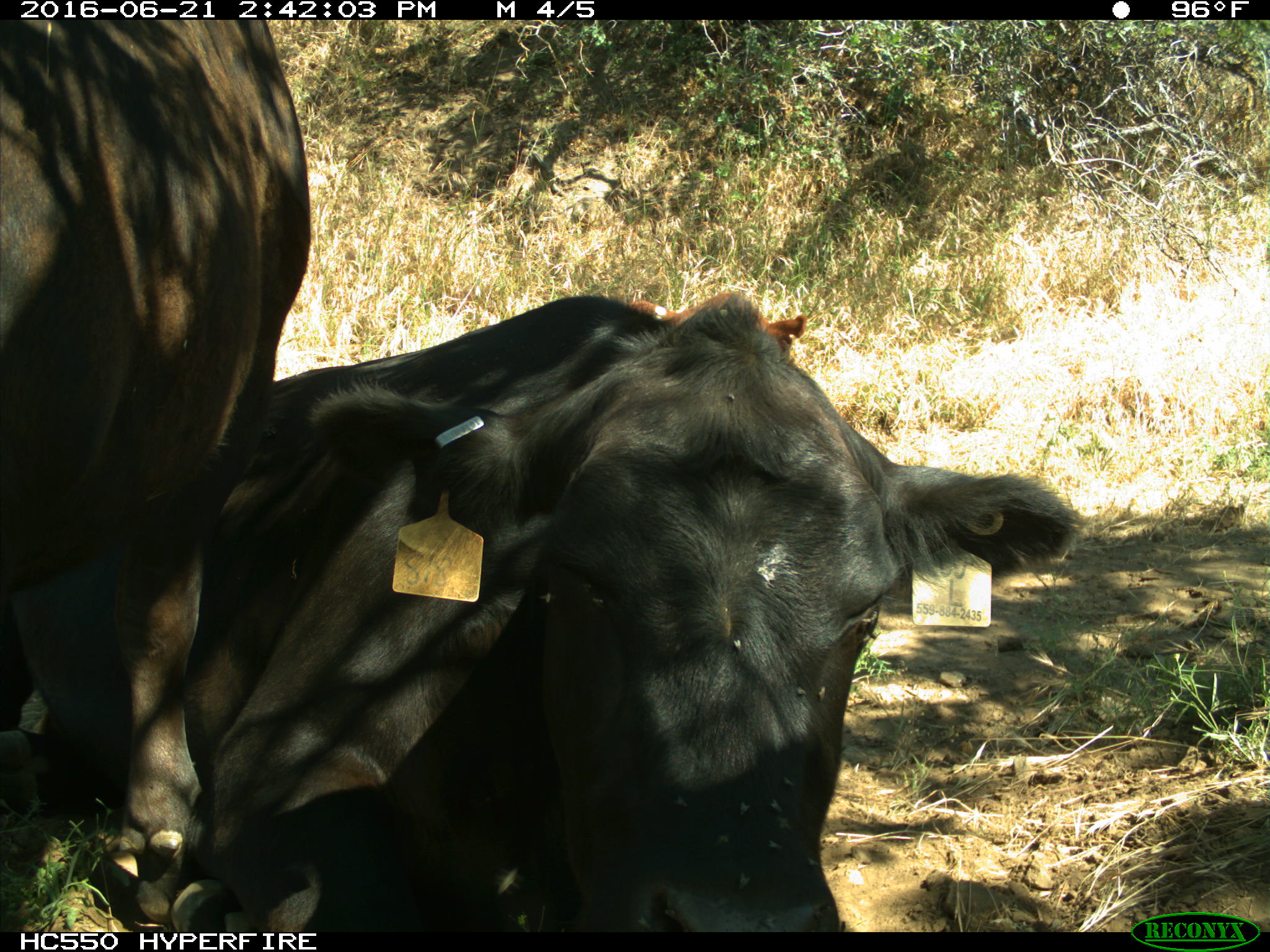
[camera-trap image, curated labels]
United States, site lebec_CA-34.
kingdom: Animalia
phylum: Chordata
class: Mammalia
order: Artiodactyla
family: Bovidae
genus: Bos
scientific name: Bos taurus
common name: domestic cow